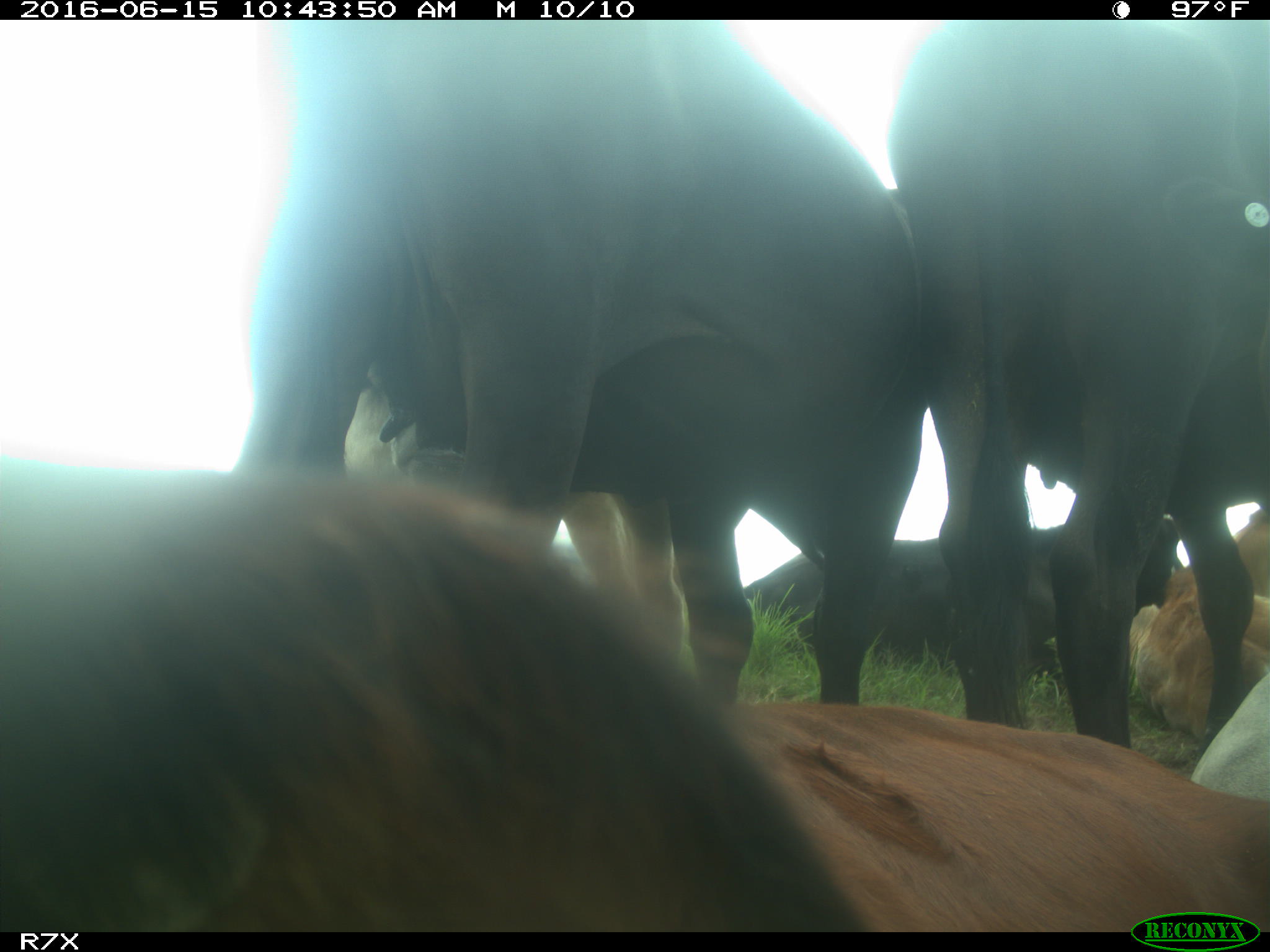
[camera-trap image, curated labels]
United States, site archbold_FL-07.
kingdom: Animalia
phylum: Chordata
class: Mammalia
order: Artiodactyla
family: Bovidae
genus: Bos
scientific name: Bos taurus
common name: domestic cow